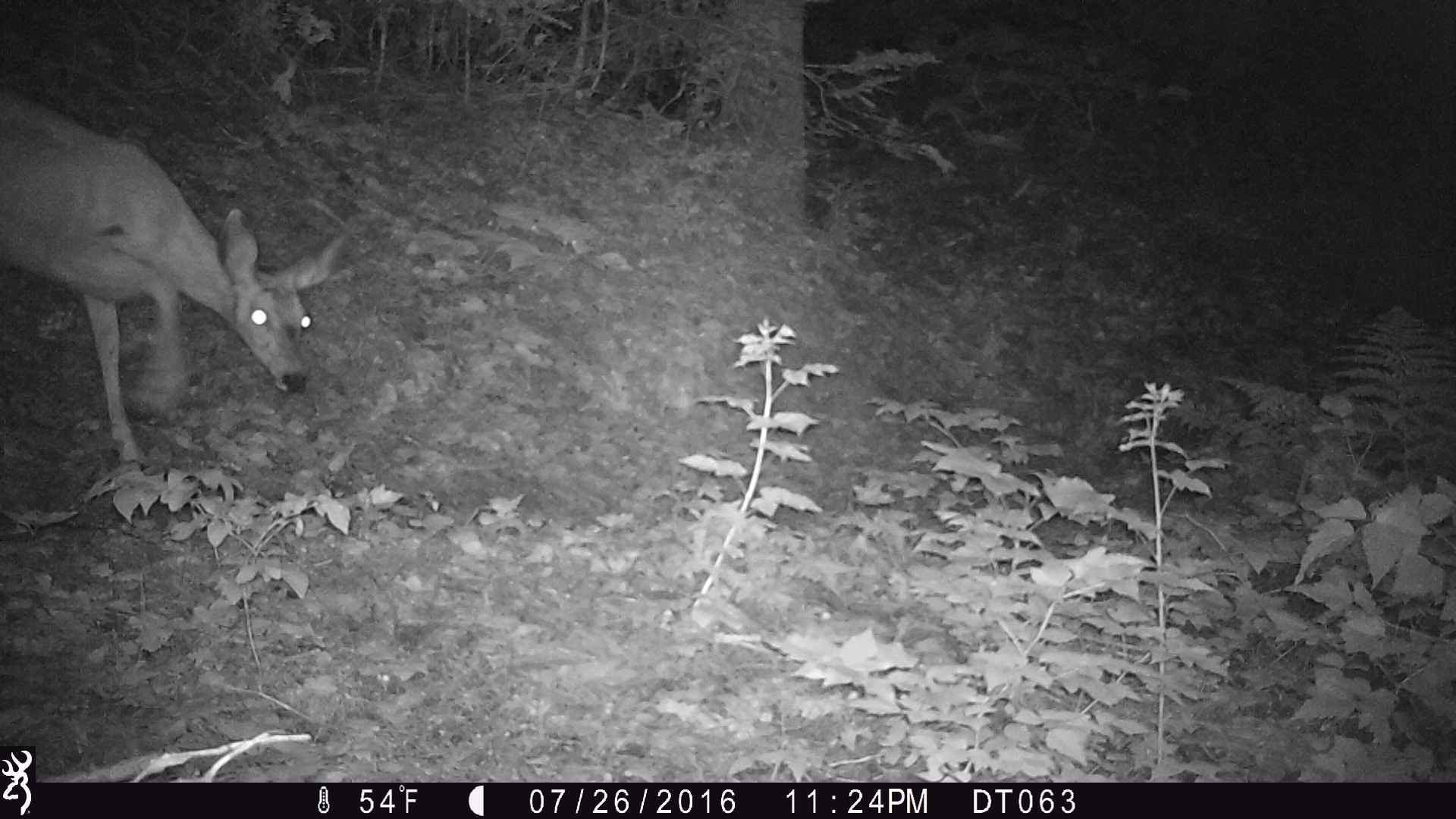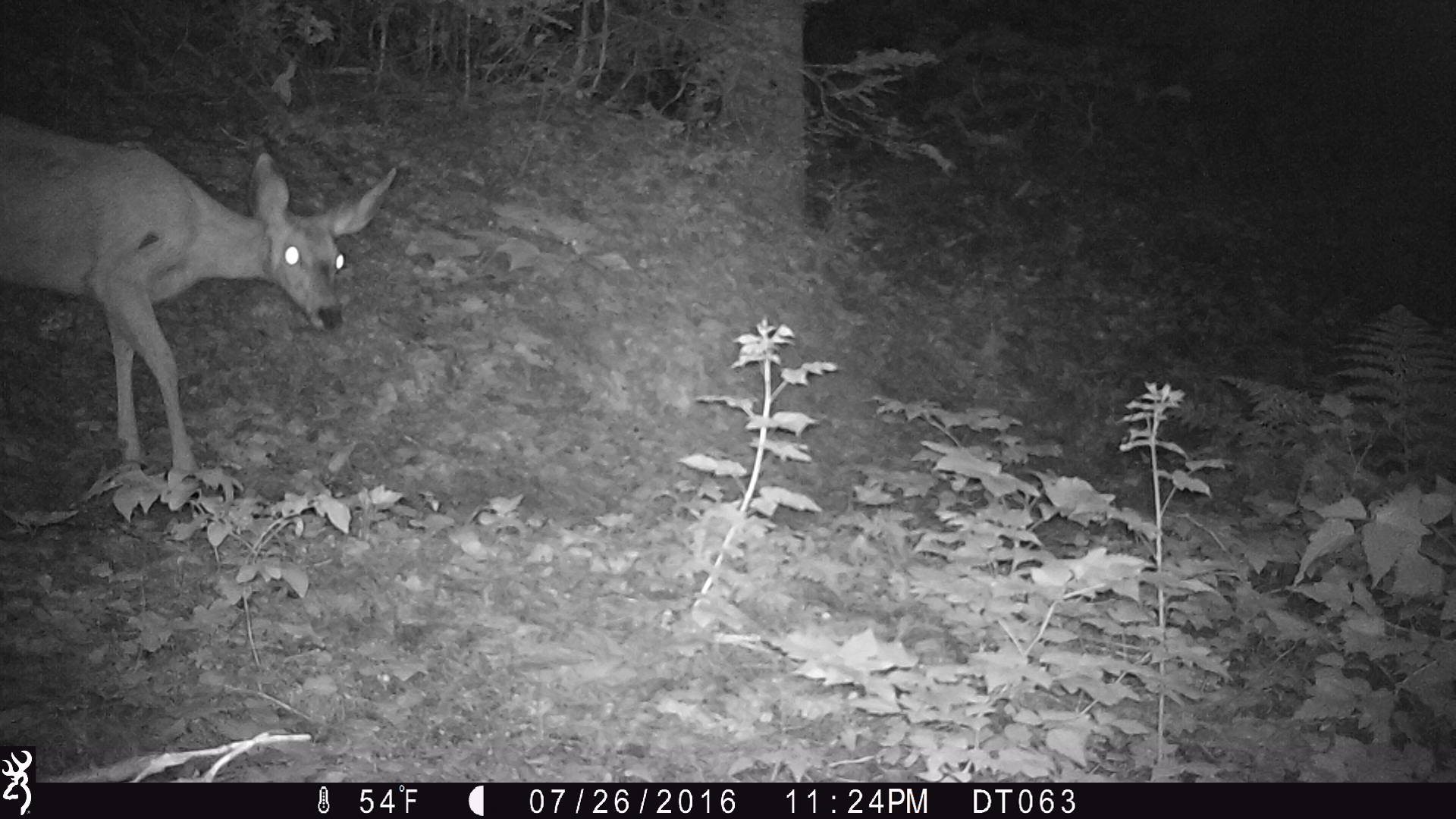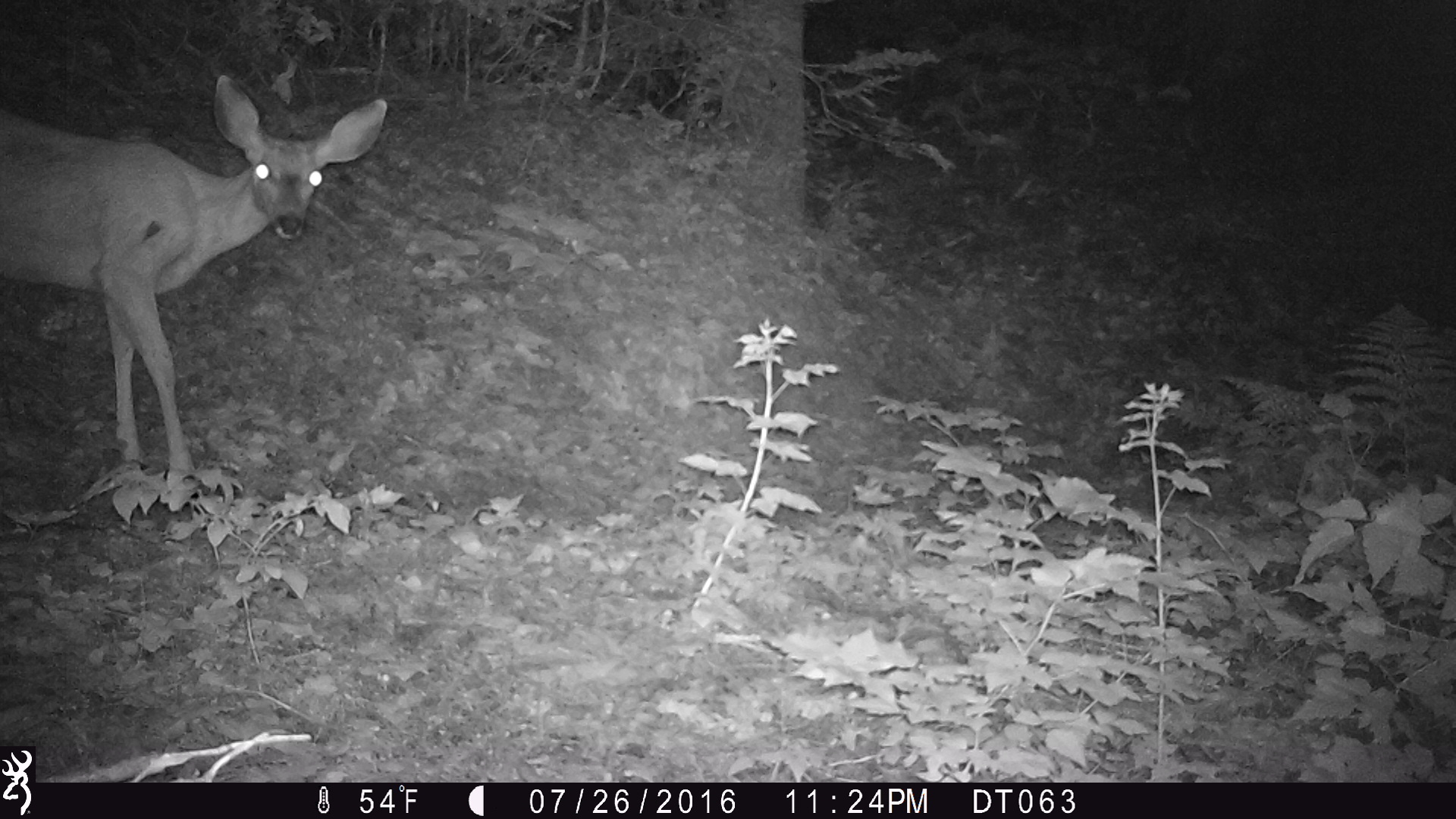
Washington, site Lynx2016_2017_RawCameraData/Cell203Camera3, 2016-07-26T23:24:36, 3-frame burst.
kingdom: Animalia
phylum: Chordata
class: Mammalia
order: Artiodactyla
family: Cervidae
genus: Odocoileus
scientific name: Odocoileus hemionus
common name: mule deer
Odocoileus hemionus (mule deer). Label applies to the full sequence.